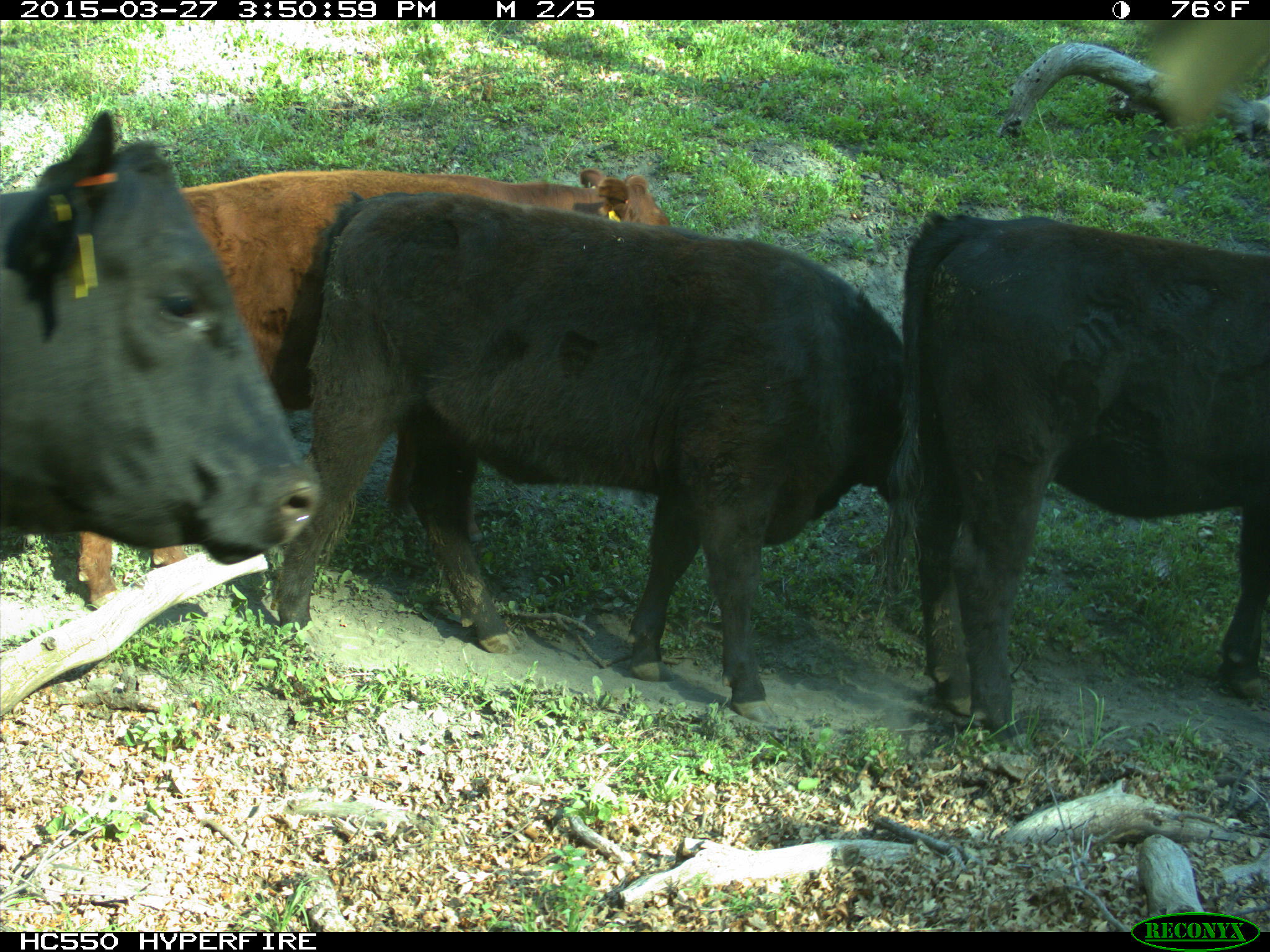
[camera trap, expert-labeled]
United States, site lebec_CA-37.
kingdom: Animalia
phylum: Chordata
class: Mammalia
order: Artiodactyla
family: Bovidae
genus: Bos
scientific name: Bos taurus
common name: domestic cow